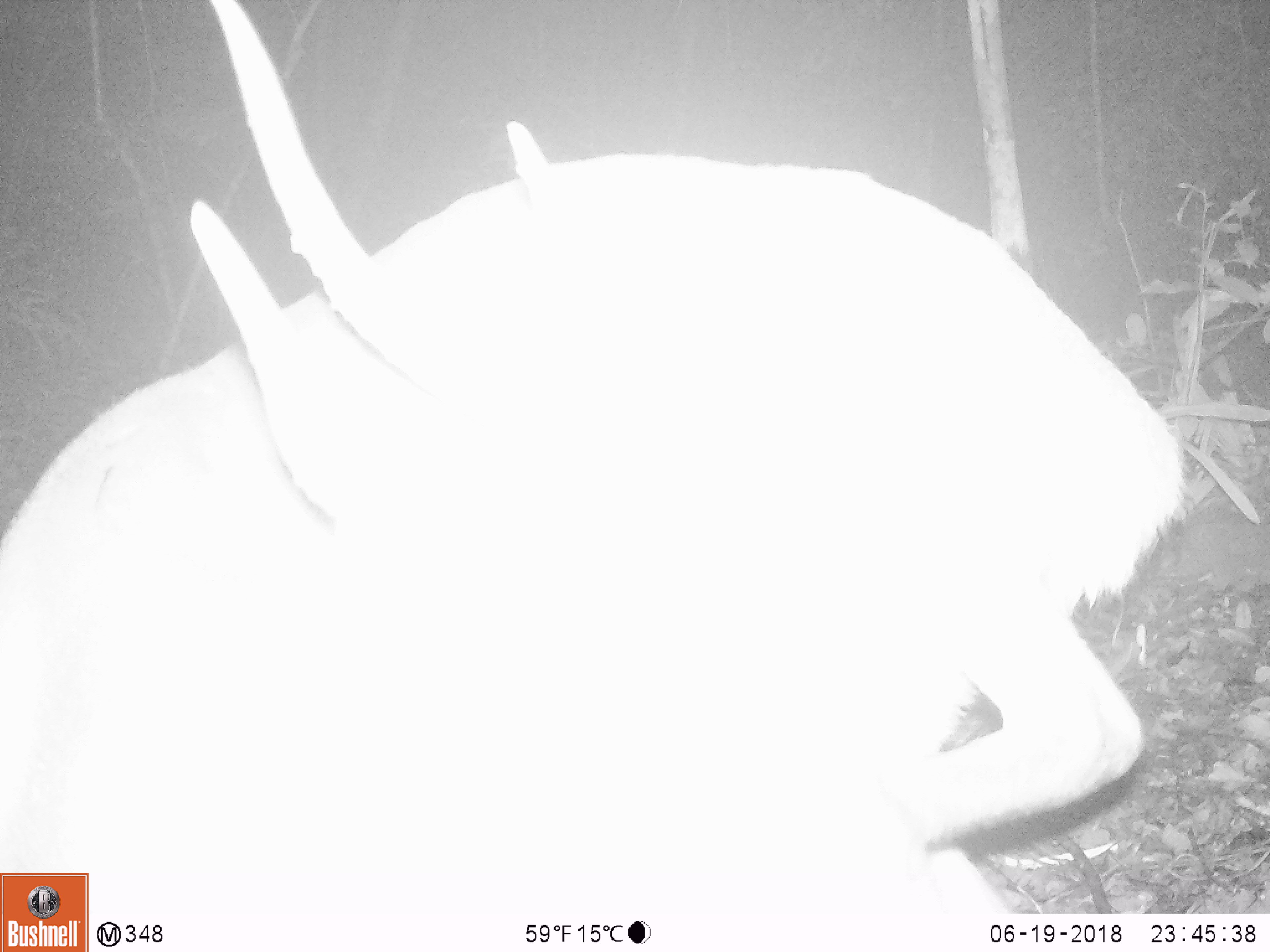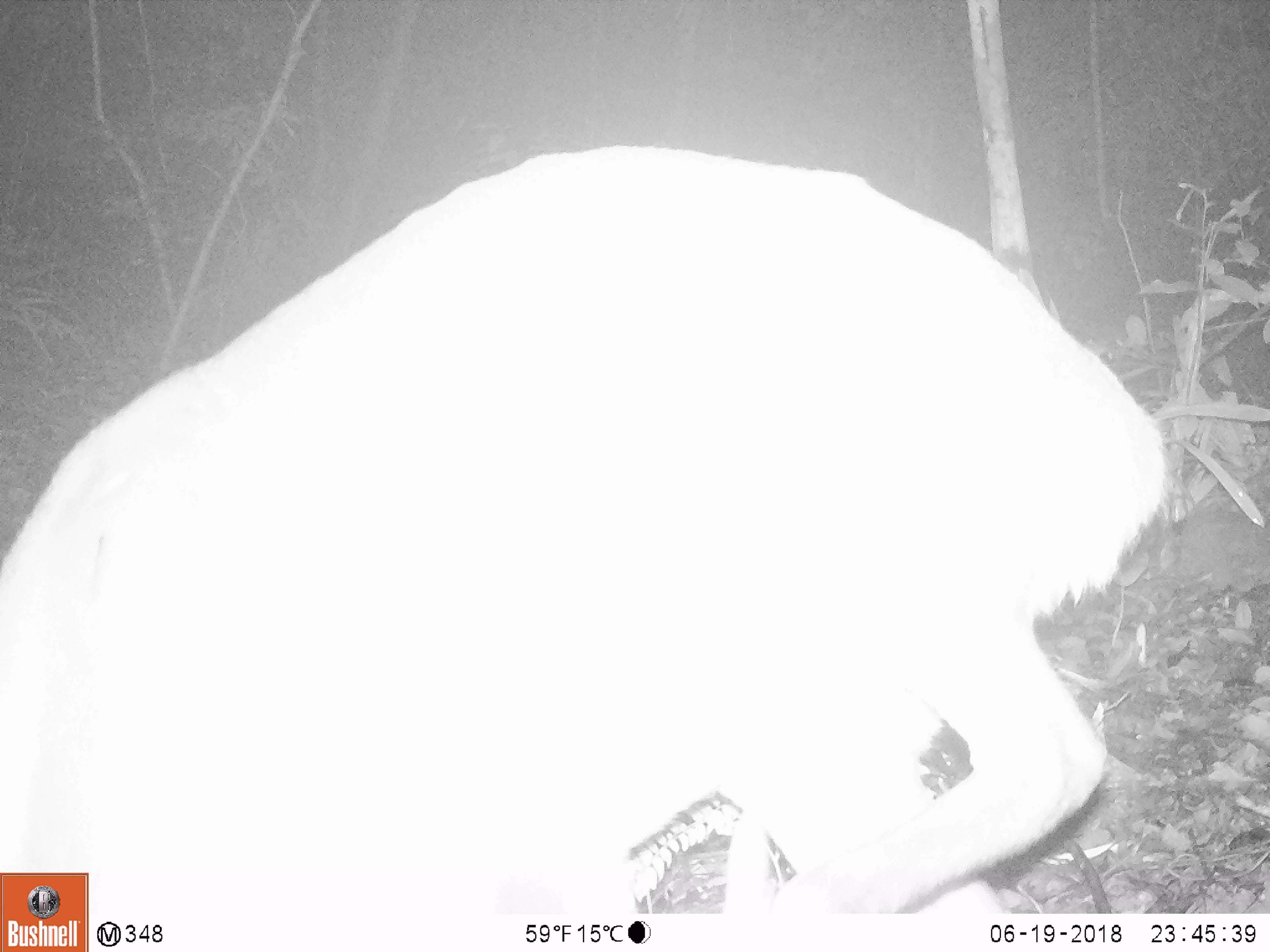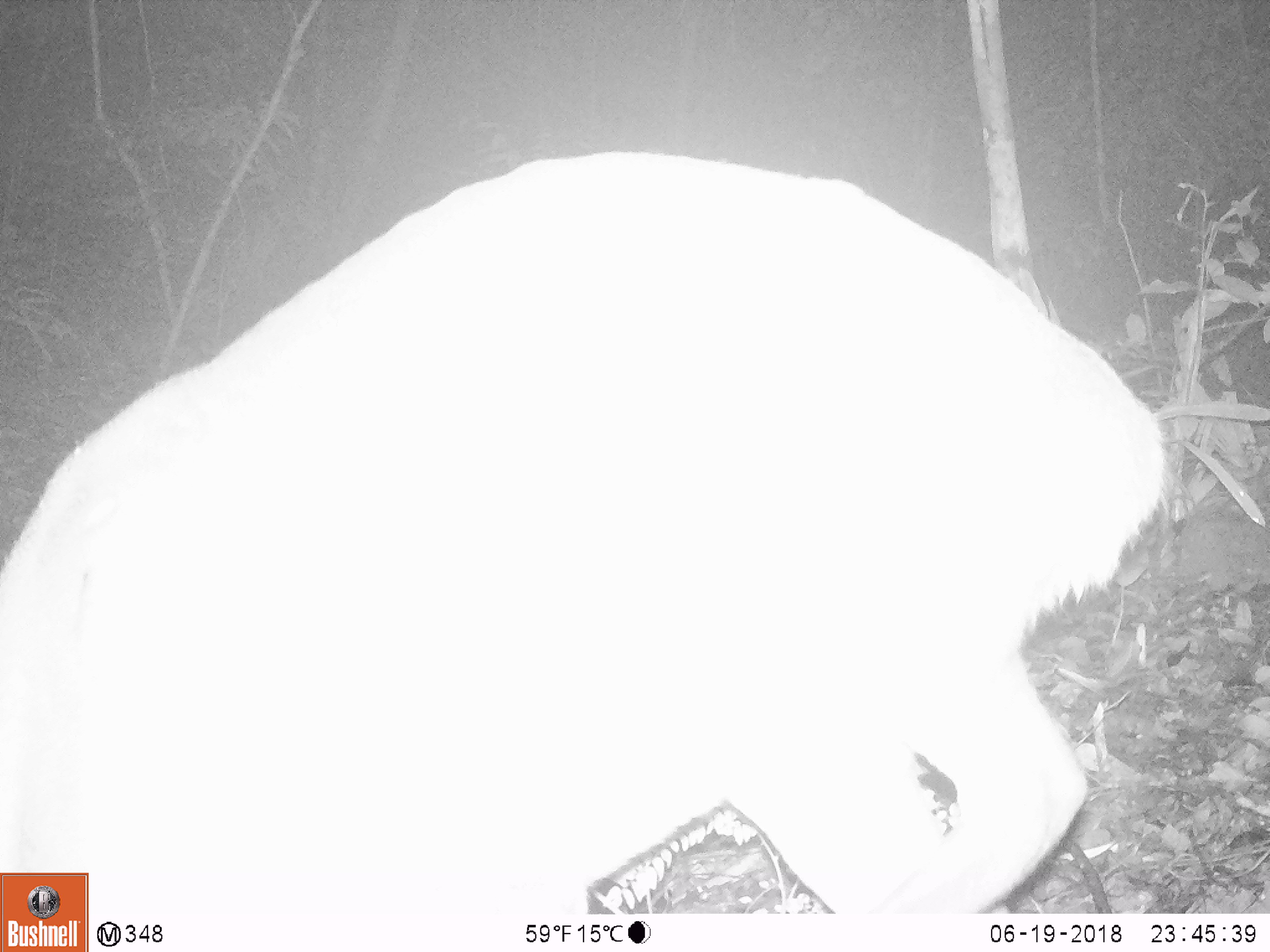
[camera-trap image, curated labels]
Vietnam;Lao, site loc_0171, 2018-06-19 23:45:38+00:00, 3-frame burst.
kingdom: Animalia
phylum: Chordata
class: Mammalia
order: Artiodactyla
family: Cervidae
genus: Muntiacus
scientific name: Muntiacus vuquangensis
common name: large-antlered muntjac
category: large antlered muntjac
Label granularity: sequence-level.